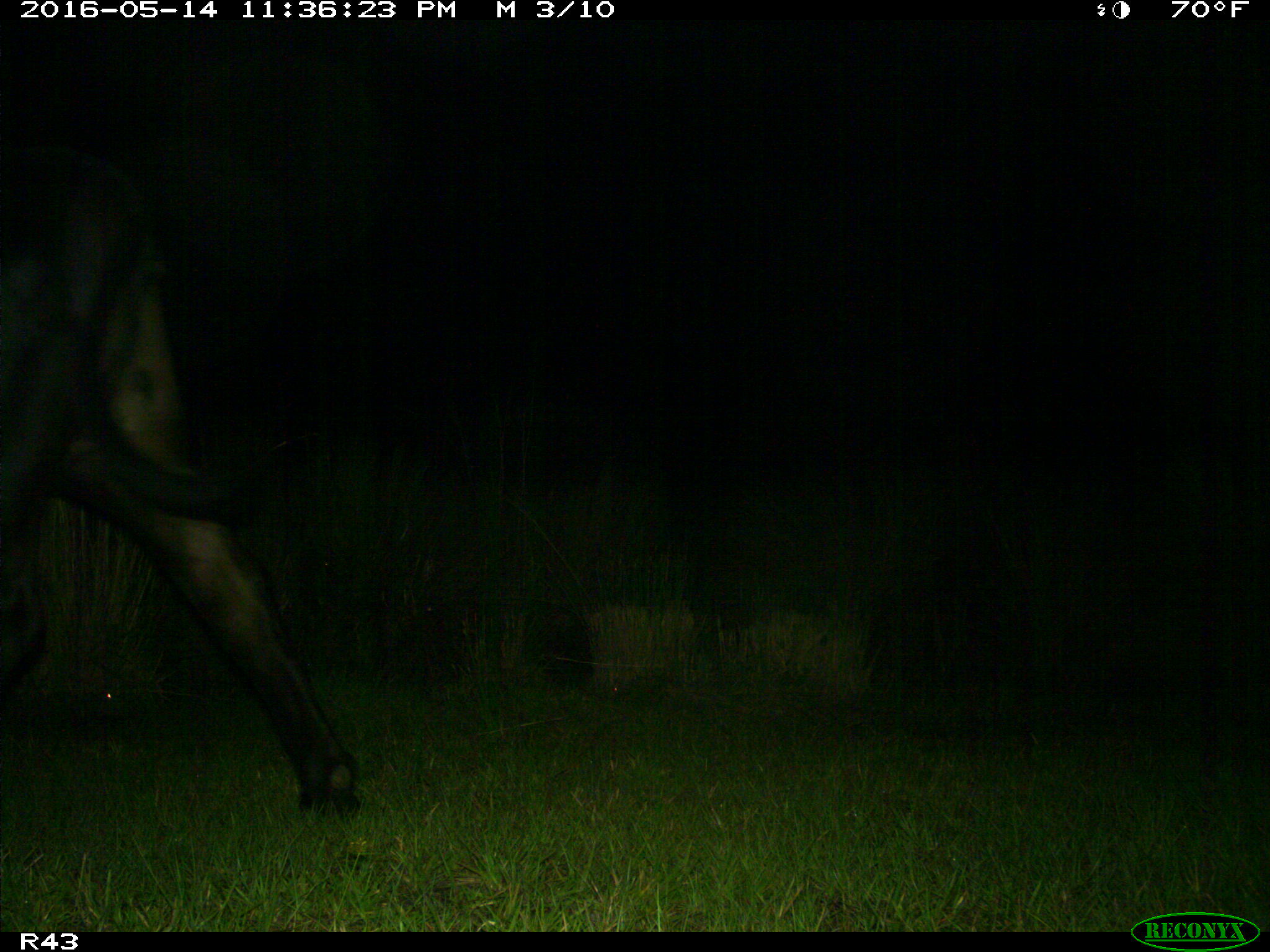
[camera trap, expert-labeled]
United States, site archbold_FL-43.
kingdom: Animalia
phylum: Chordata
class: Mammalia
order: Artiodactyla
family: Bovidae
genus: Bos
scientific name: Bos taurus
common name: domestic cow